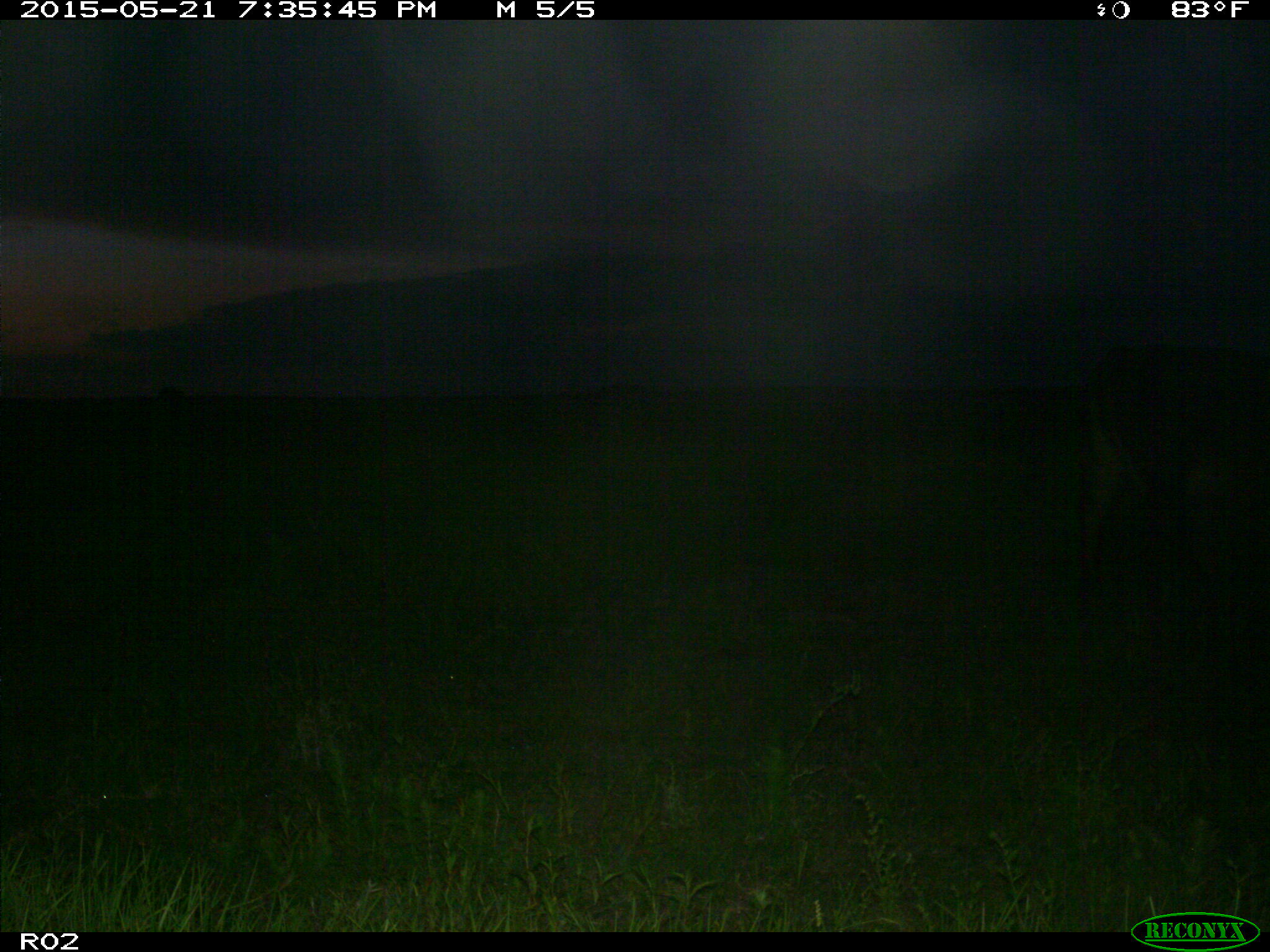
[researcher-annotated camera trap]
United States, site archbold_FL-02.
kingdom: Animalia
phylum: Chordata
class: Mammalia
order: Artiodactyla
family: Bovidae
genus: Bos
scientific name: Bos taurus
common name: domestic cow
Bos taurus (domestic cow).